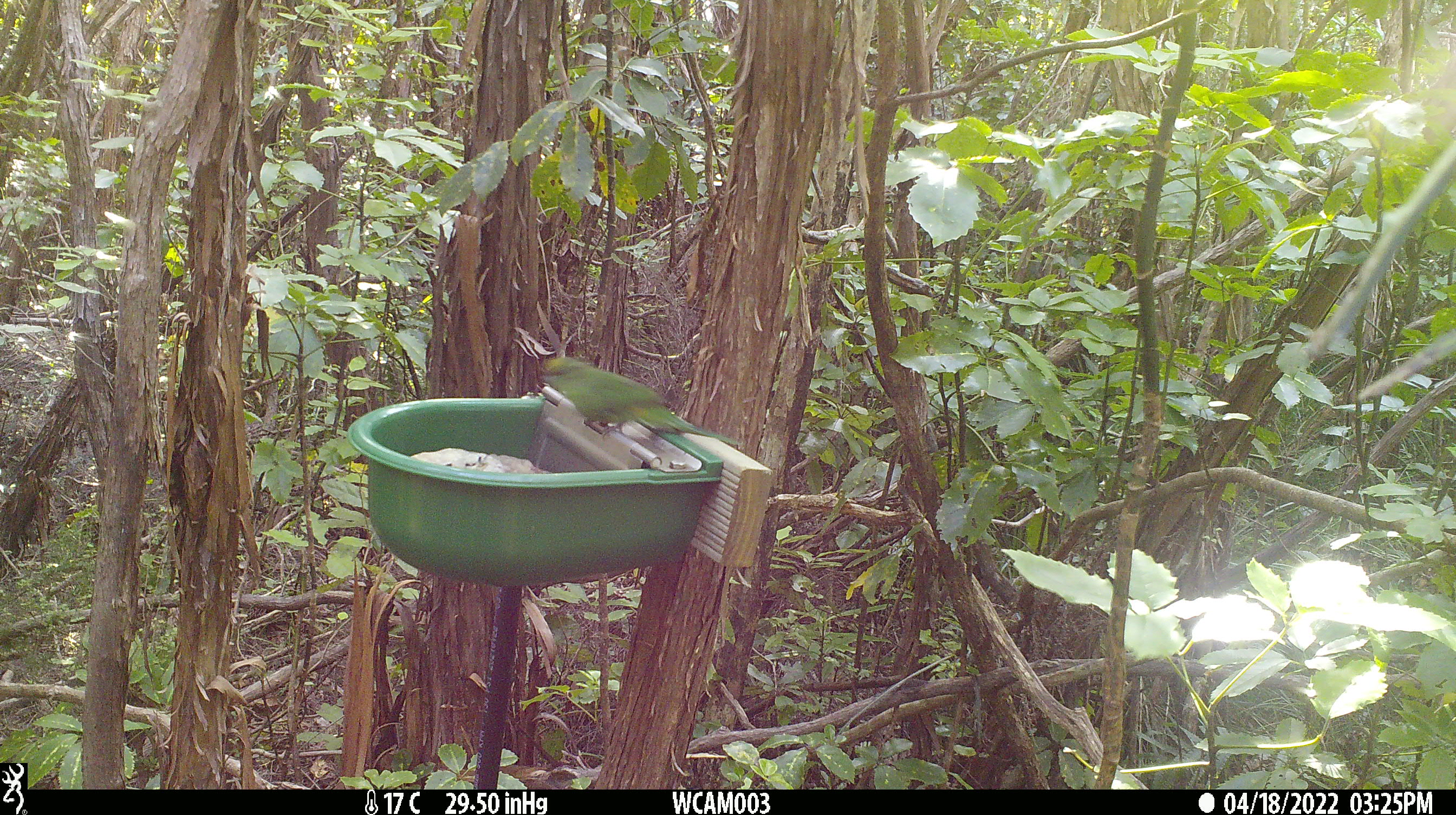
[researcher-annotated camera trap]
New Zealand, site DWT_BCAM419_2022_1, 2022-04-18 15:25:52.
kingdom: Animalia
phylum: Chordata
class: Aves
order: Psittaciformes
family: Psittaculidae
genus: Cyanoramphus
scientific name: Cyanoramphus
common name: parakeet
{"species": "parakeet (Cyanoramphus)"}